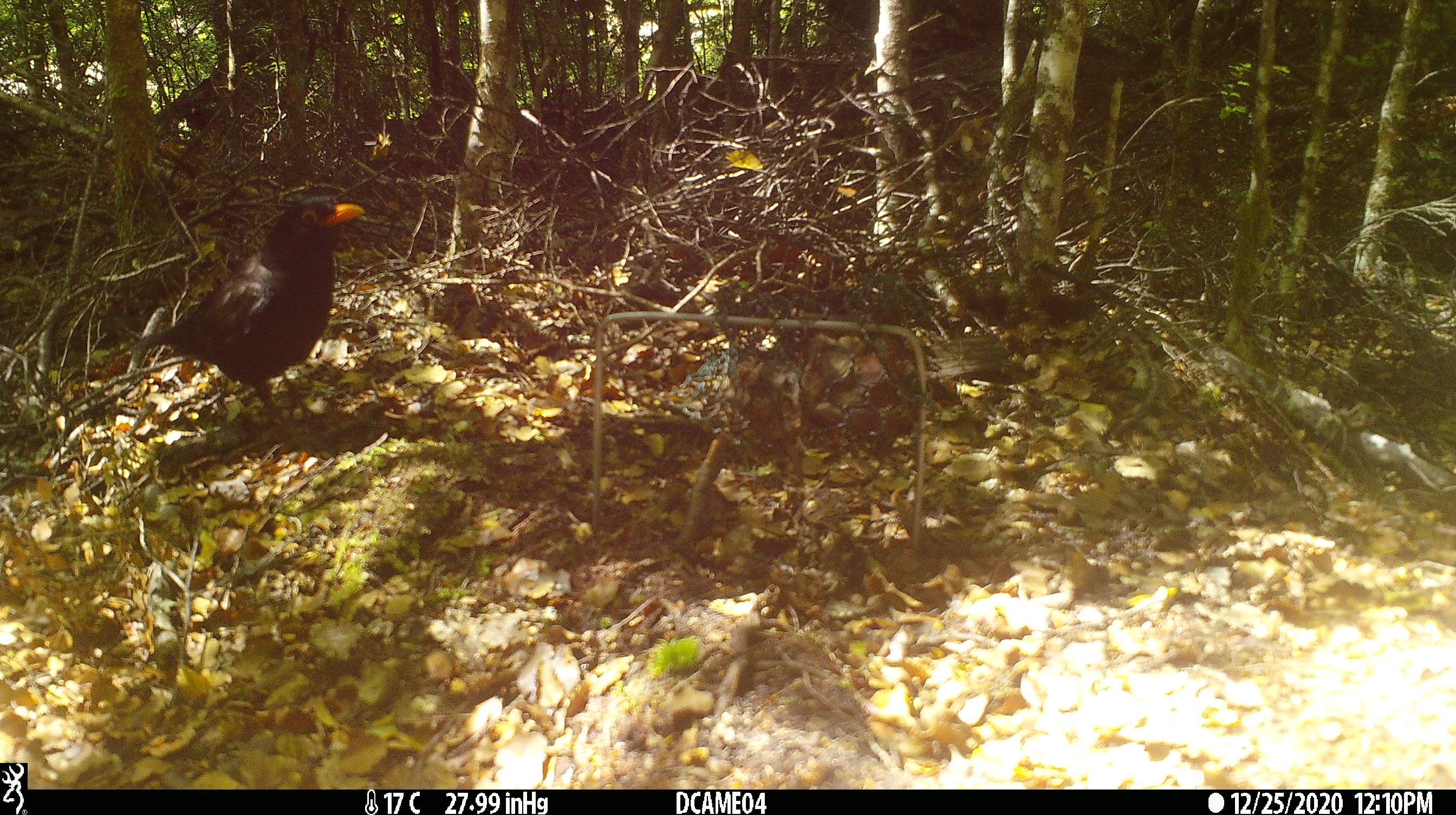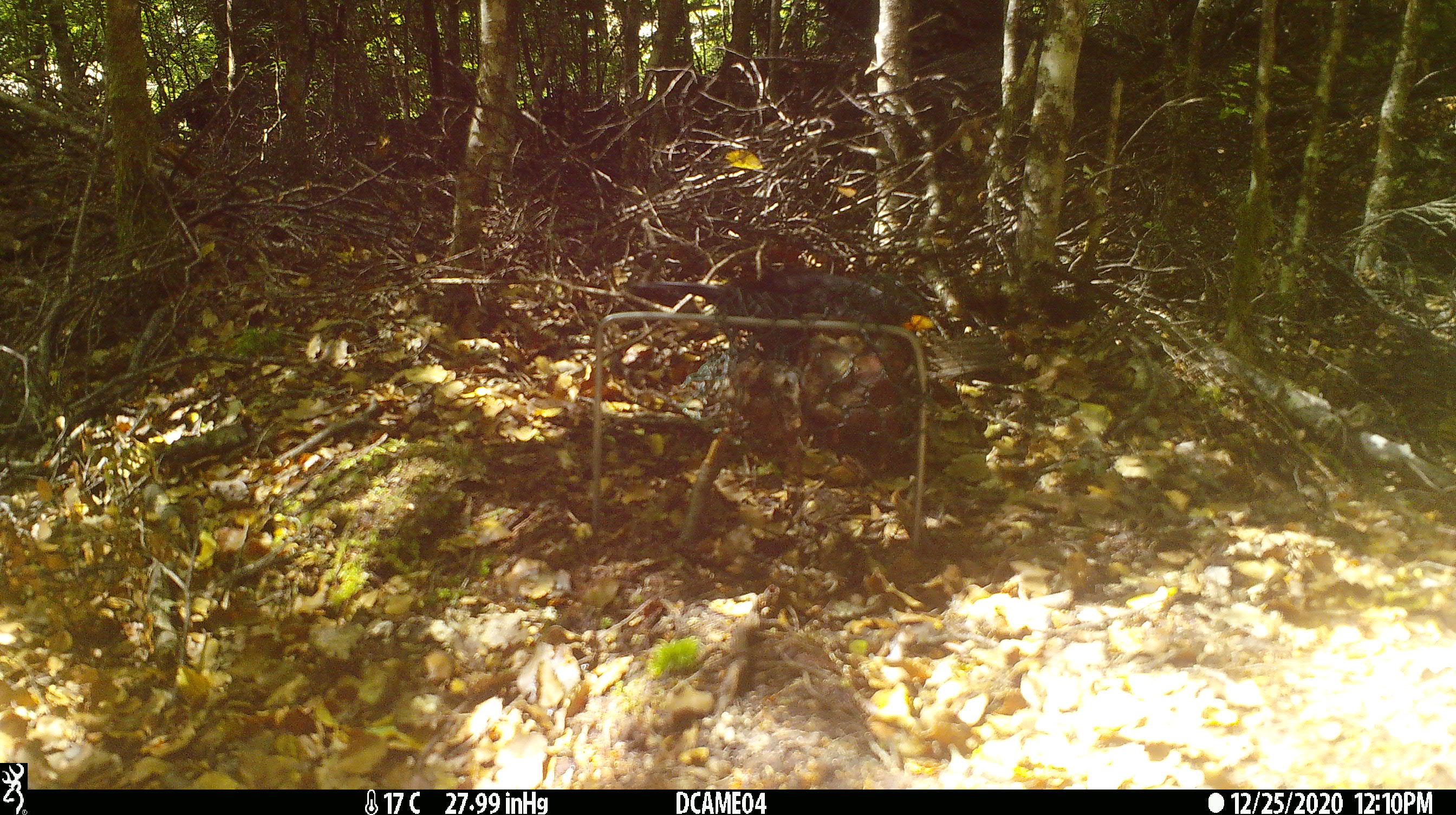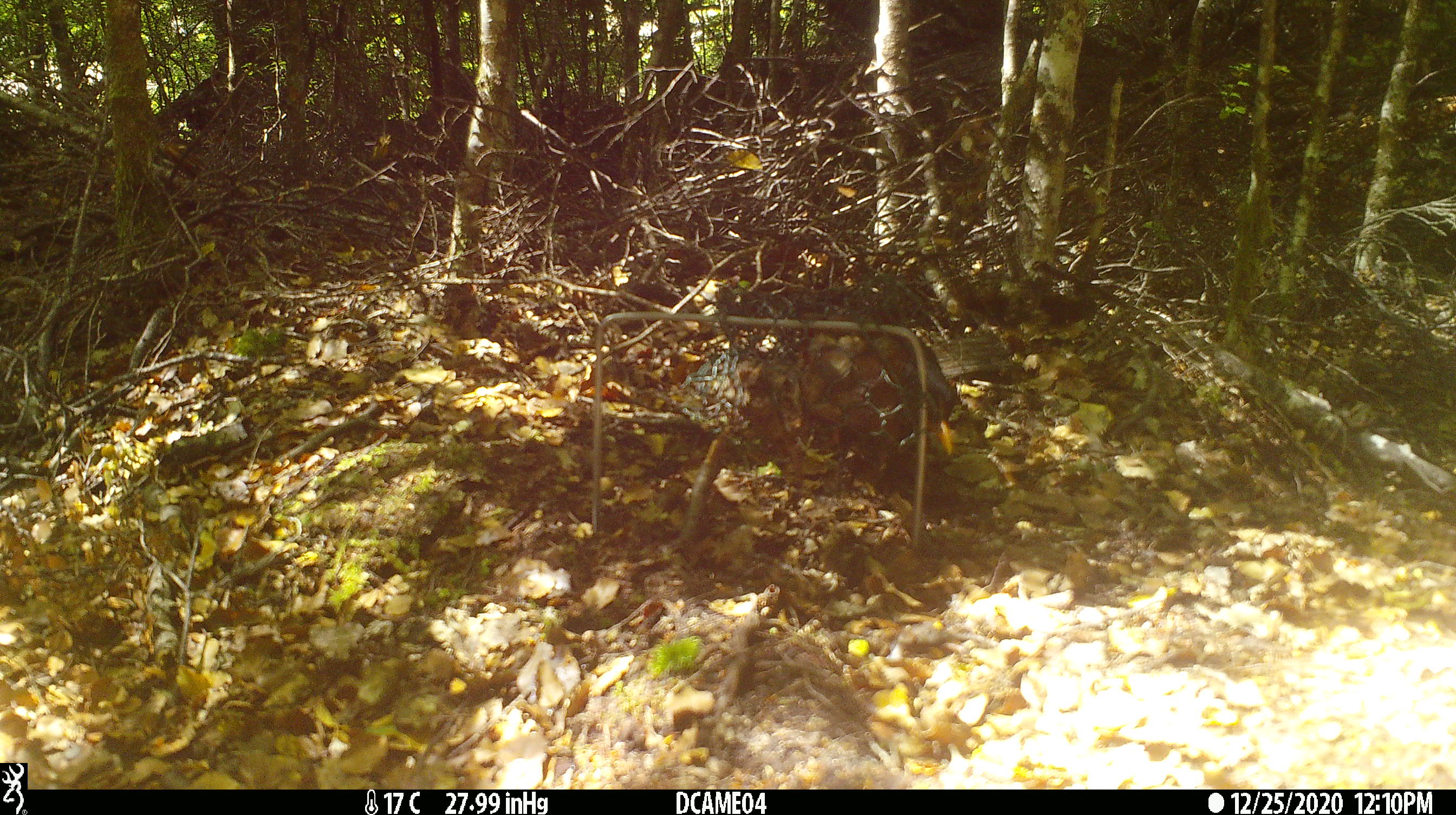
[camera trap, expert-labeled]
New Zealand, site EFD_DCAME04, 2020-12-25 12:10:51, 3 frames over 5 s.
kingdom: Animalia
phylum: Chordata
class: Aves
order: Passeriformes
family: Turdidae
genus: Turdus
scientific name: Turdus merula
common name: eurasian blackbird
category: blackbird